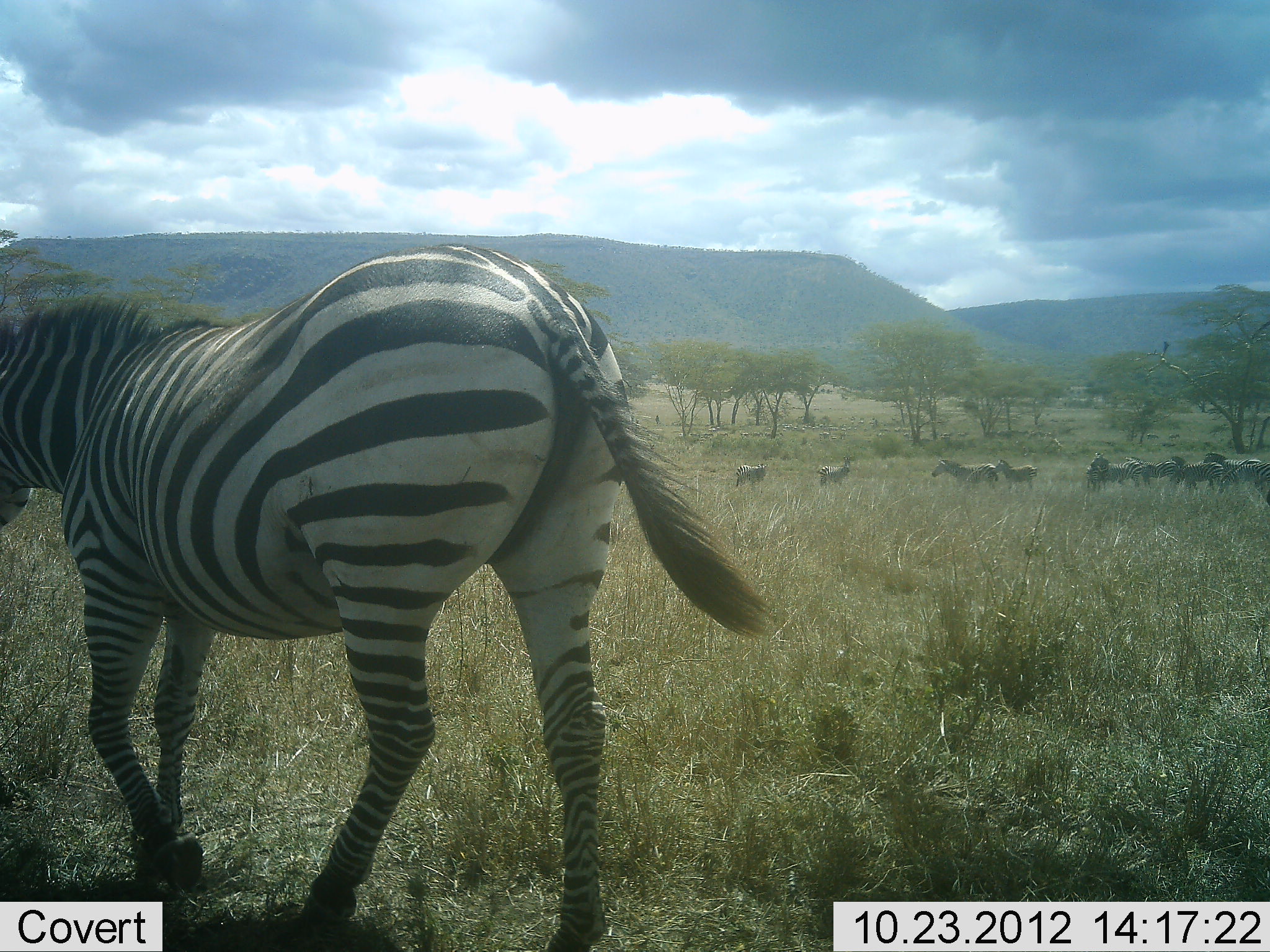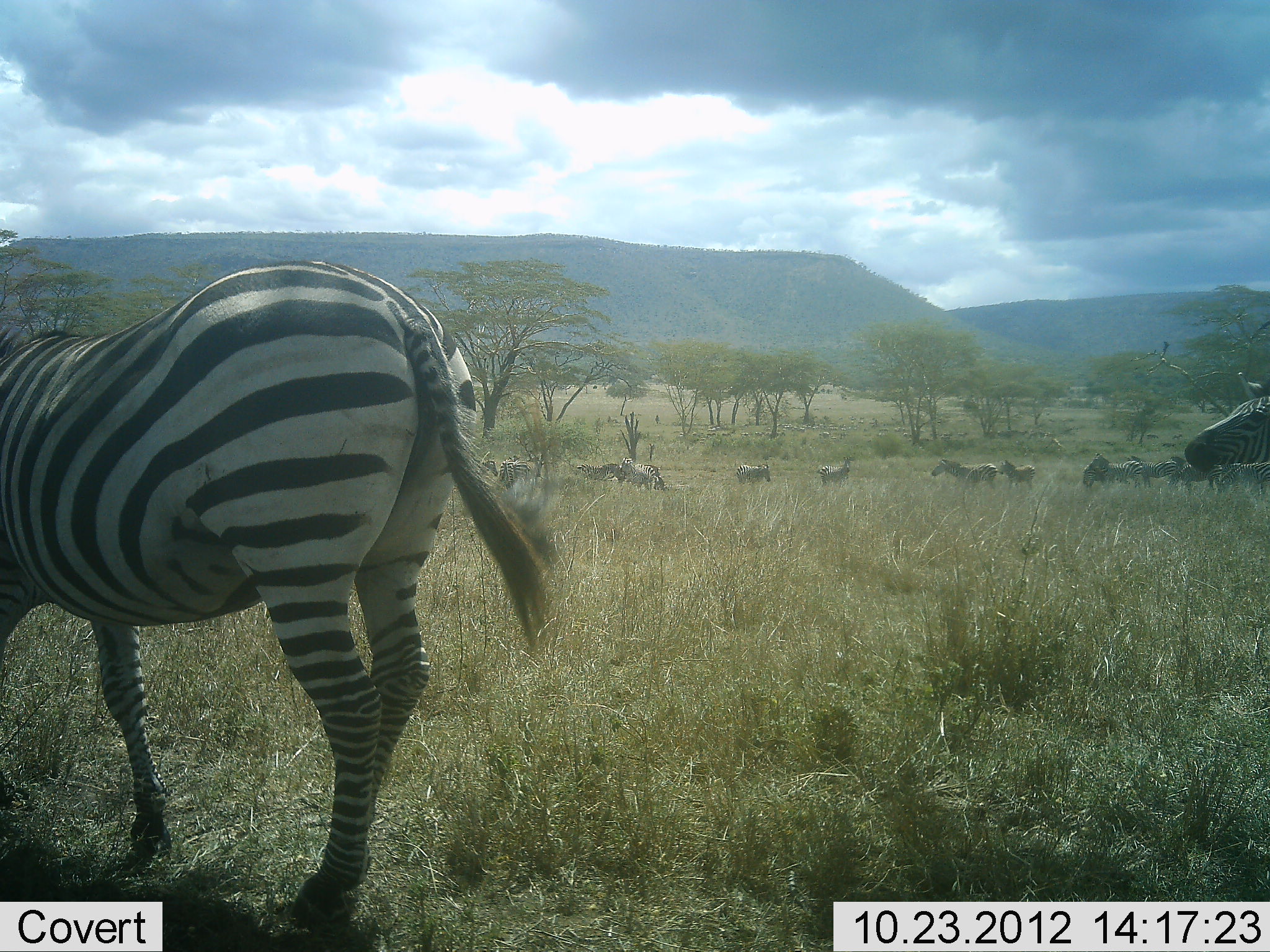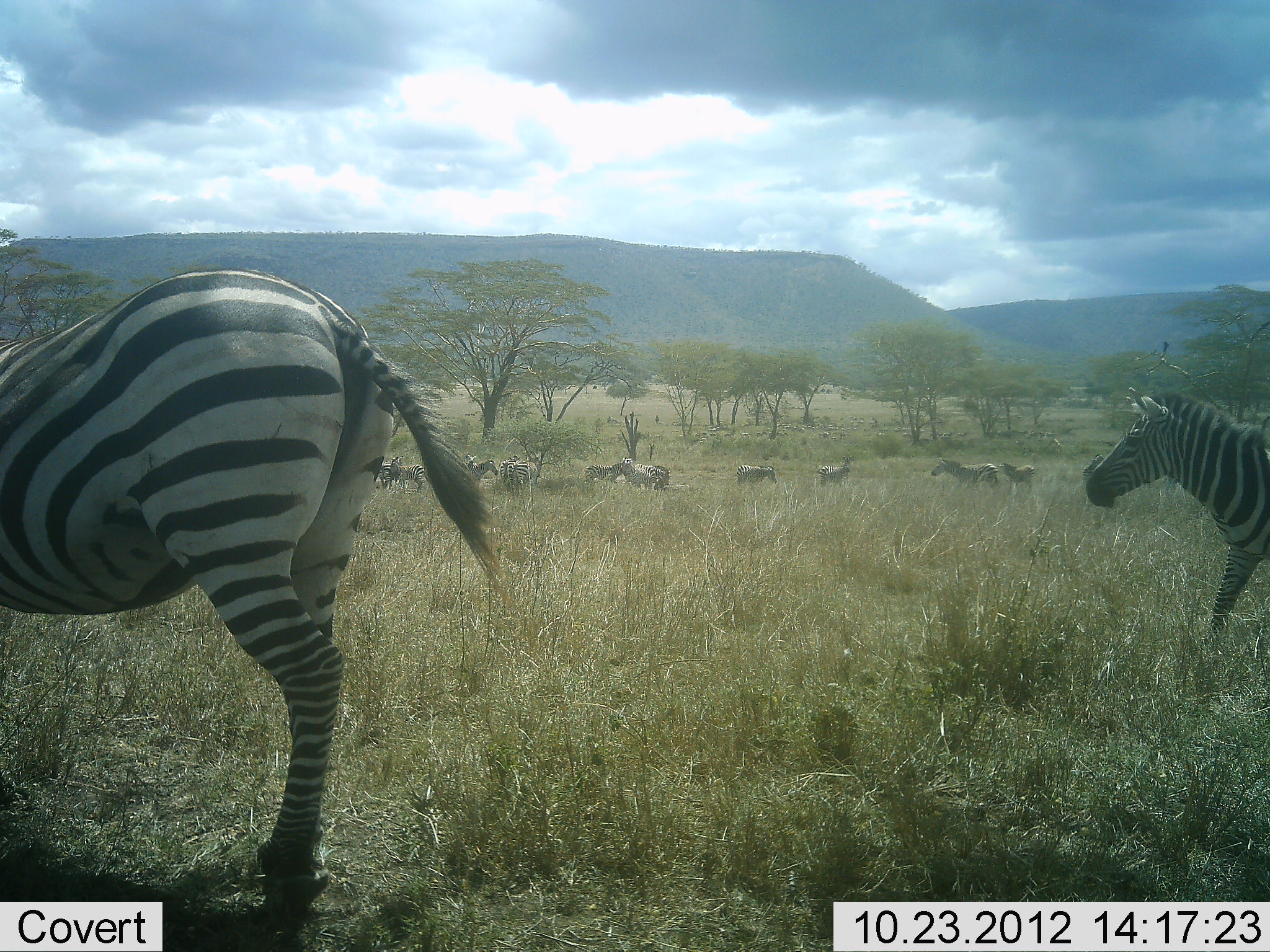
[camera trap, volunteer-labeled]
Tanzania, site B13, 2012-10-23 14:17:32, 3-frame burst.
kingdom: Animalia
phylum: Chordata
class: Mammalia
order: Perissodactyla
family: Equidae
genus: Equus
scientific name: Equus quagga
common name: plains zebra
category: zebra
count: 11-50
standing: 40%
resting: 10%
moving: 70%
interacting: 0%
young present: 10%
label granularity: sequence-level